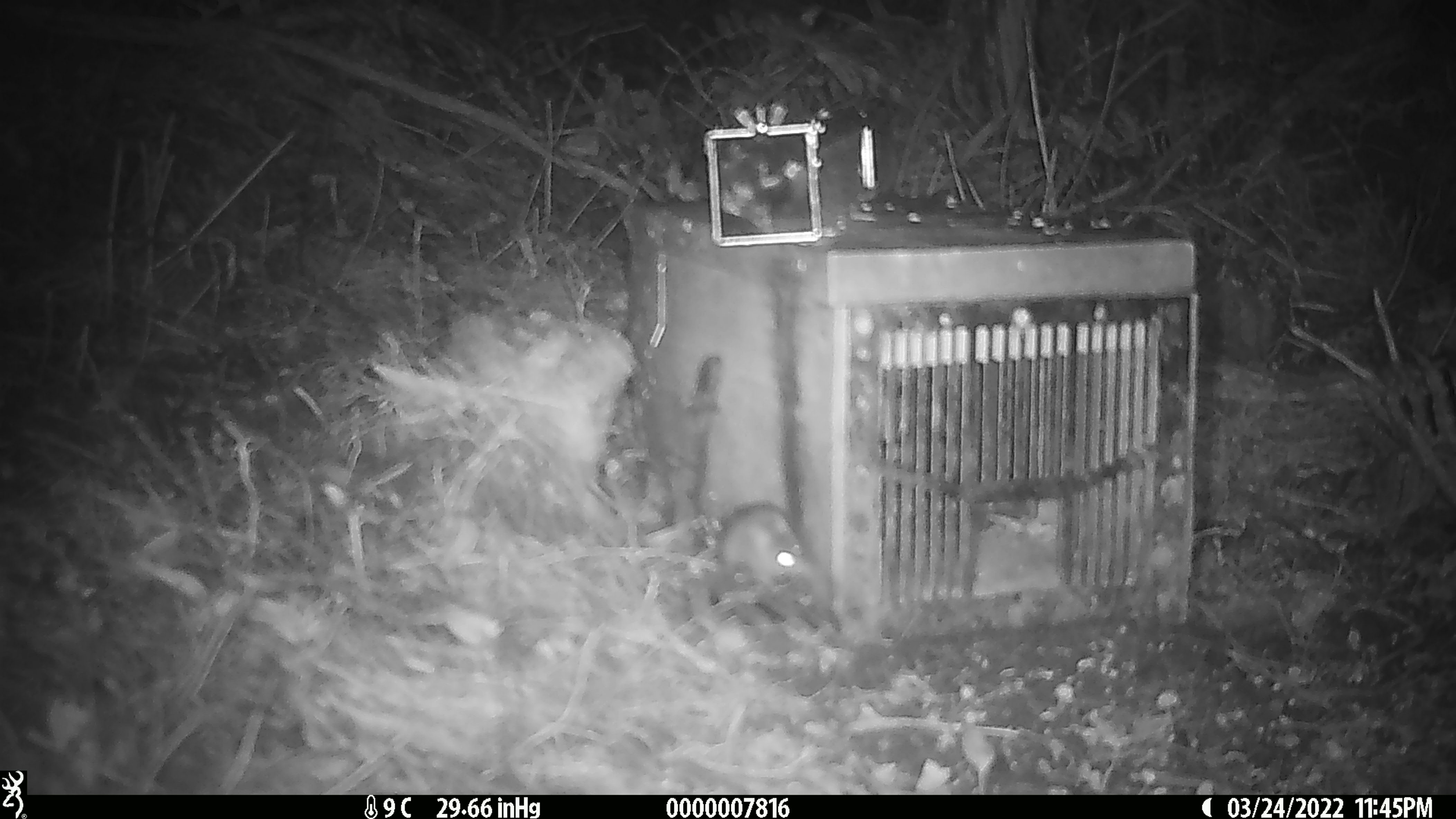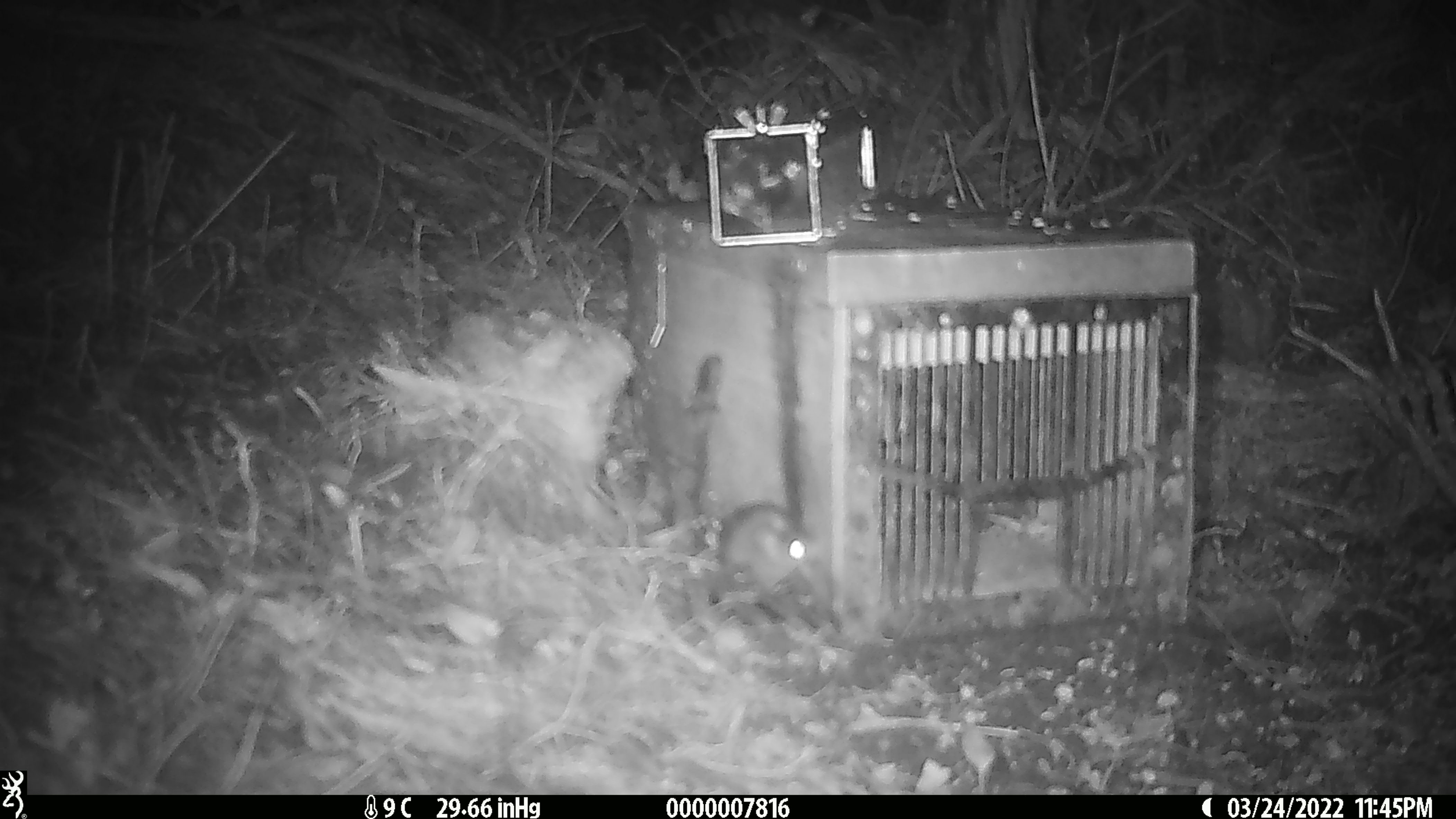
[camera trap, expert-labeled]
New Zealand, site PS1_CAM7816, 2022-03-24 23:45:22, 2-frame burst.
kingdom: Animalia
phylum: Chordata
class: Mammalia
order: Rodentia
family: Muridae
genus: Mus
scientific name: Mus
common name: mouse